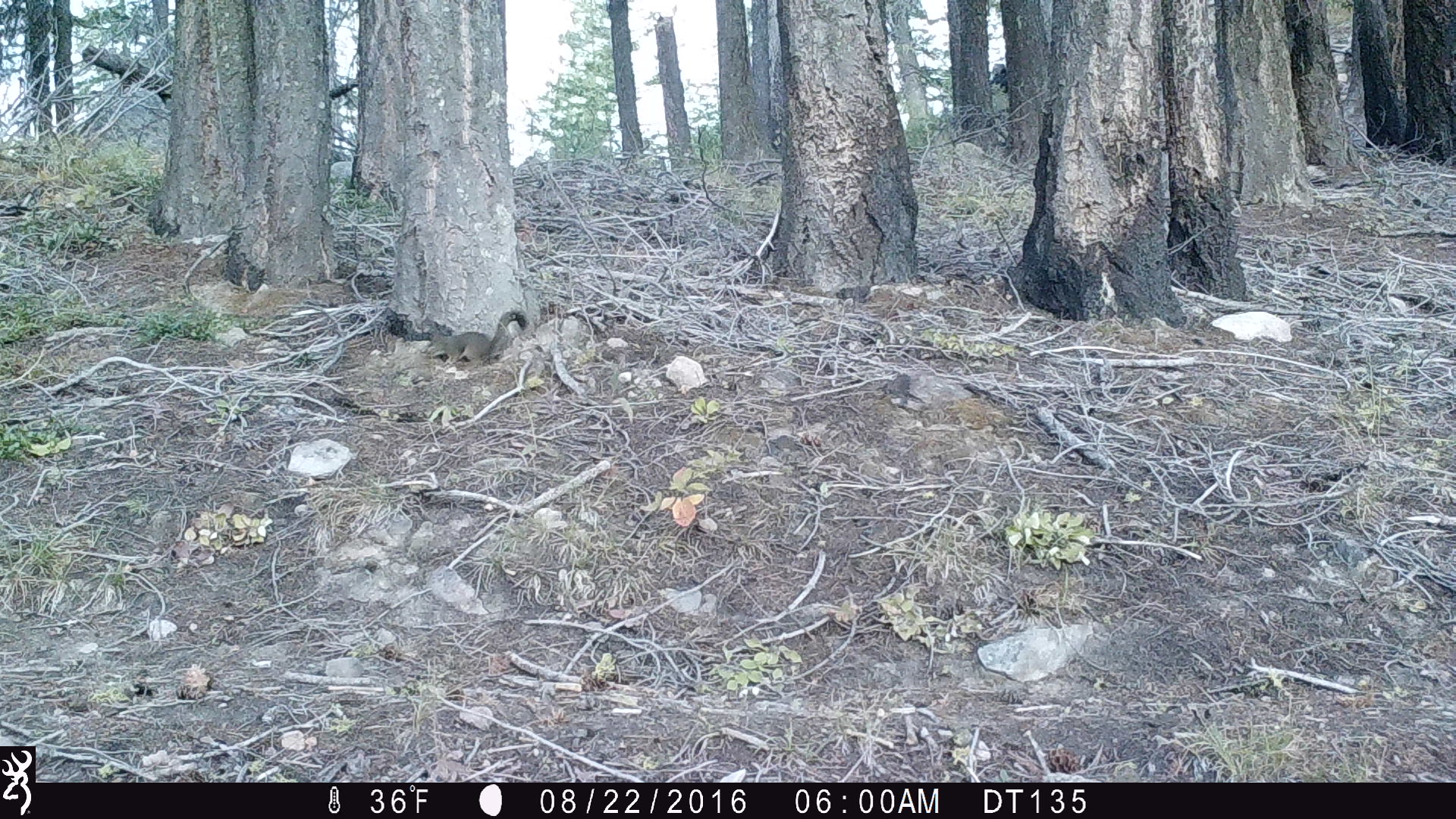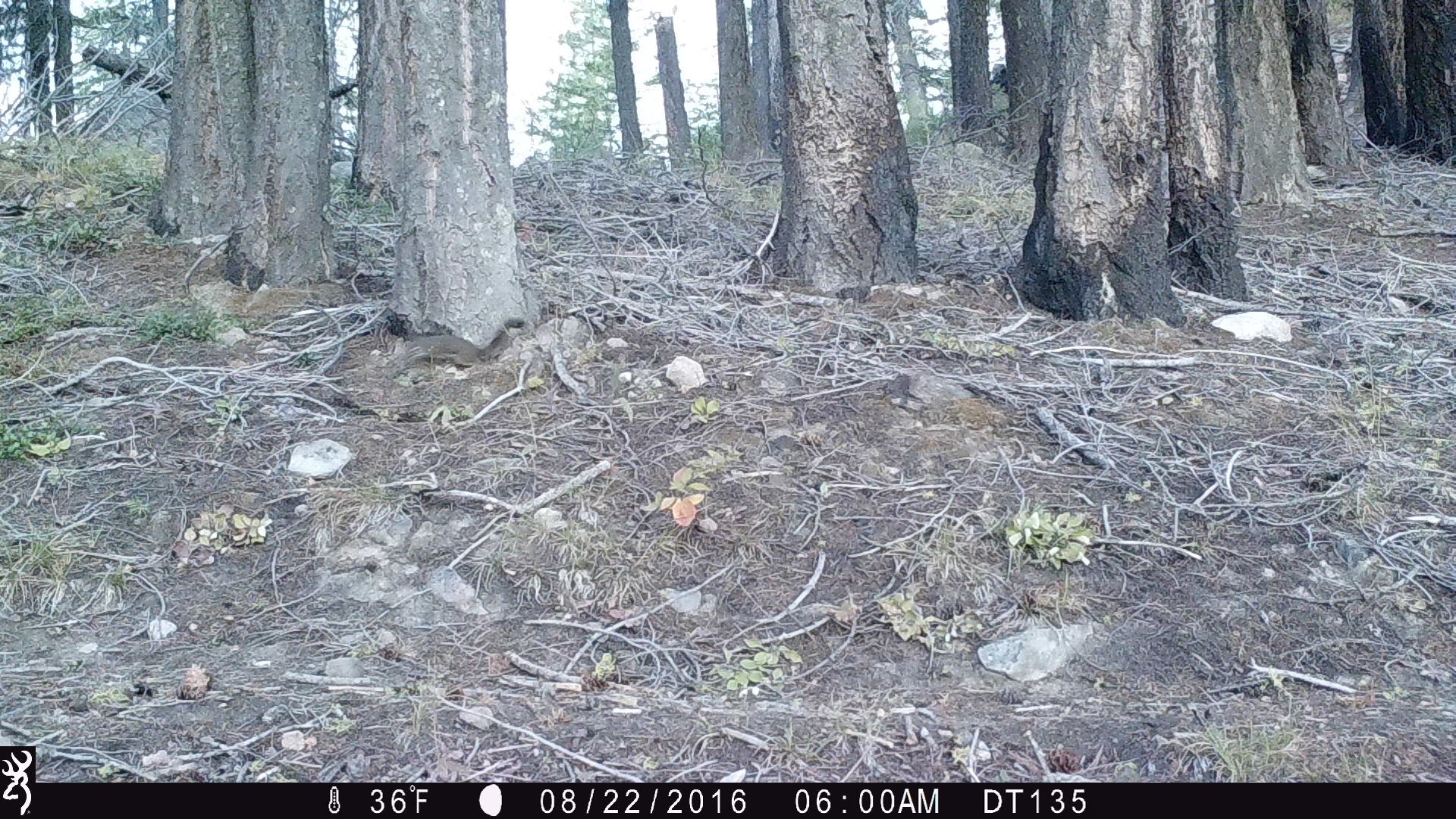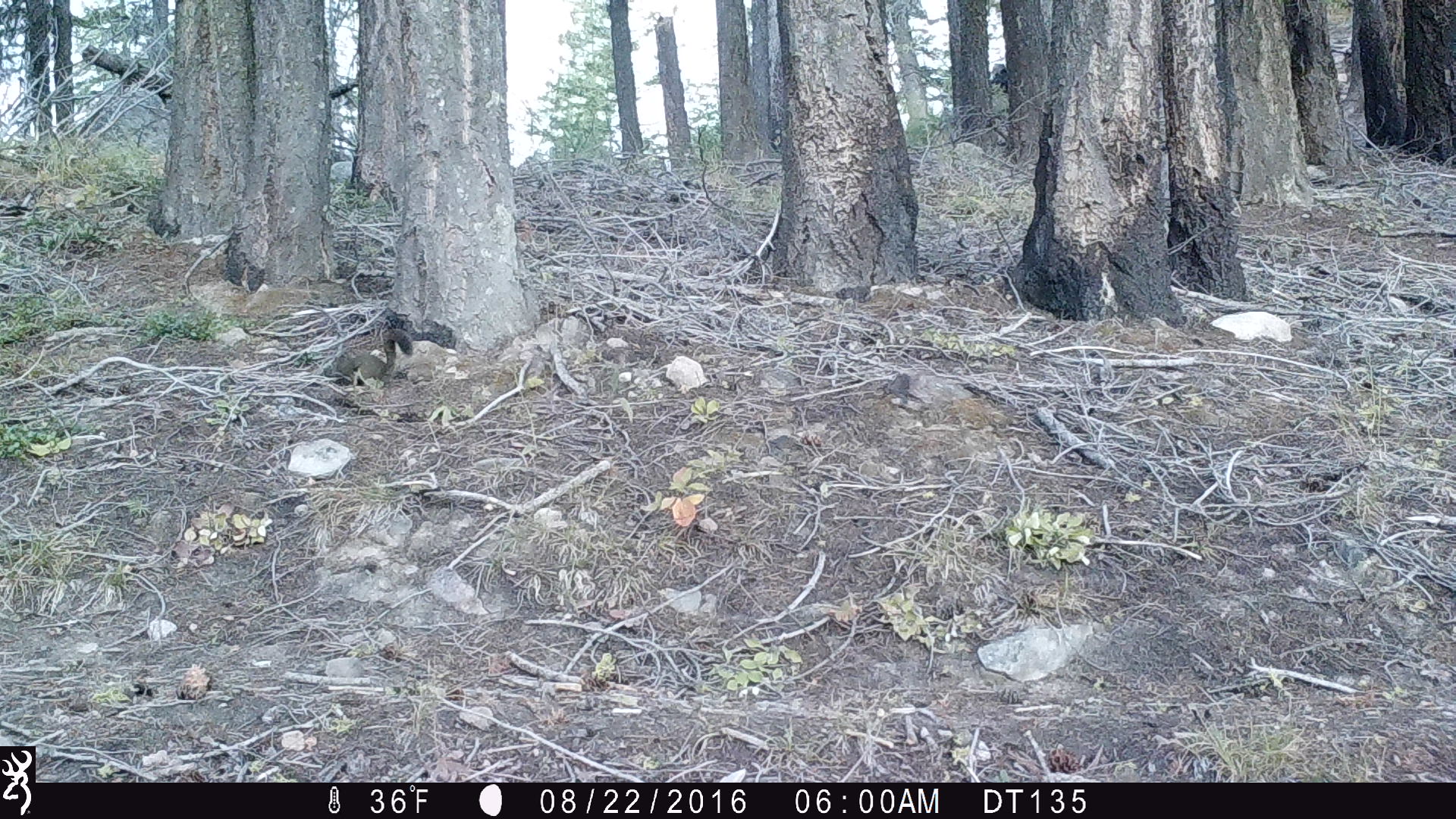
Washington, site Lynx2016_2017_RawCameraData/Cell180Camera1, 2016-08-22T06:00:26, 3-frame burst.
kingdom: Animalia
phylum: Chordata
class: Mammalia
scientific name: Mammalia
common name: small mammal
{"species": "small mammal (Mammalia)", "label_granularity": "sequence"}